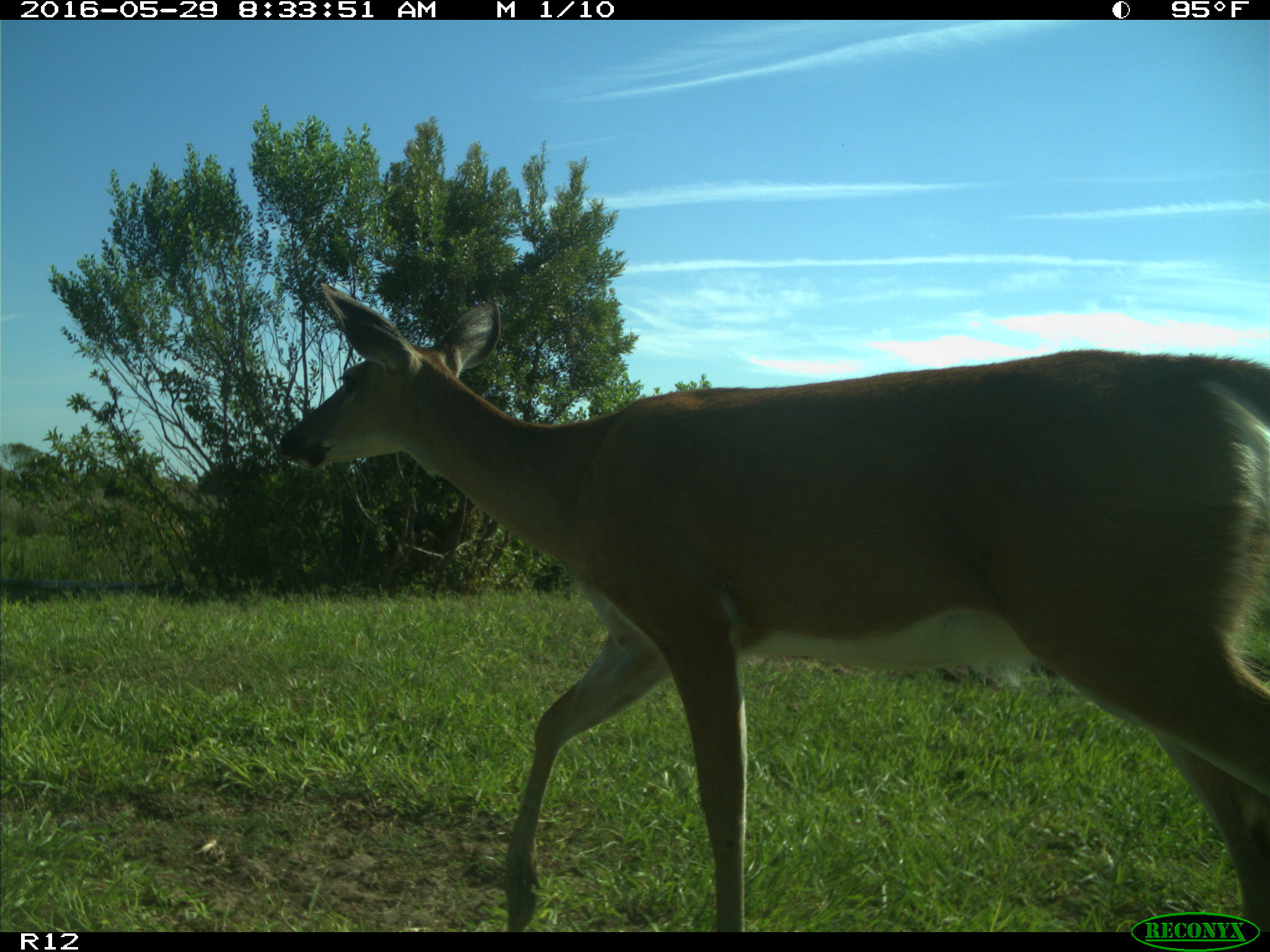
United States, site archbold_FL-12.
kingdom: Animalia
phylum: Chordata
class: Mammalia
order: Artiodactyla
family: Cervidae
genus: Odocoileus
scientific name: Odocoileus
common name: deer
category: unidentified deer